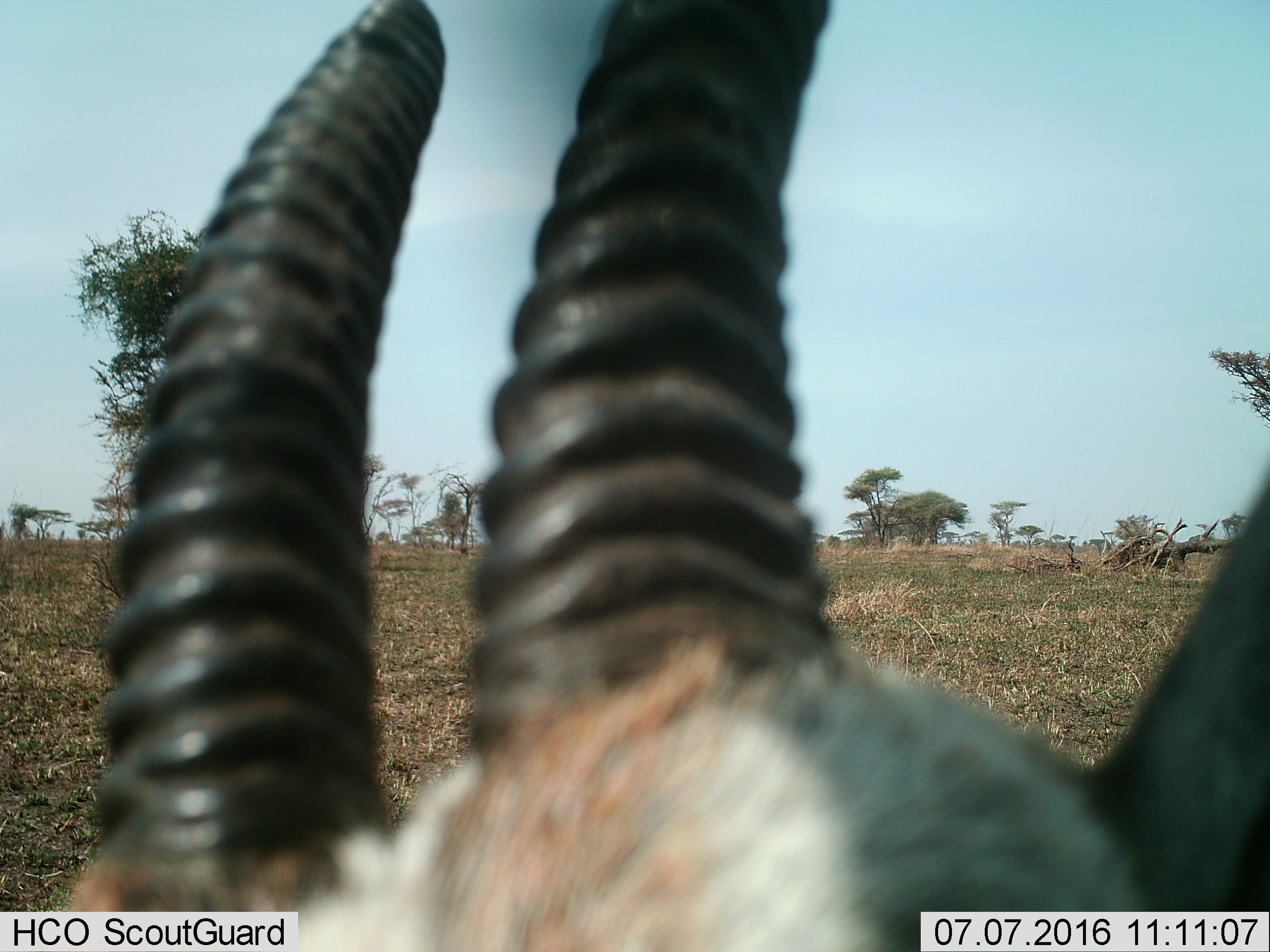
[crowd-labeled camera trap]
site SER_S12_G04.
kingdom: Animalia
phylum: Chordata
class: Mammalia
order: Artiodactyla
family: Bovidae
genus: Eudorcas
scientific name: Eudorcas thomsonii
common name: thomson's gazelle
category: gazellethomsons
Gazellethomsons (thomson's gazelle) (Eudorcas thomsonii), count 1. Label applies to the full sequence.